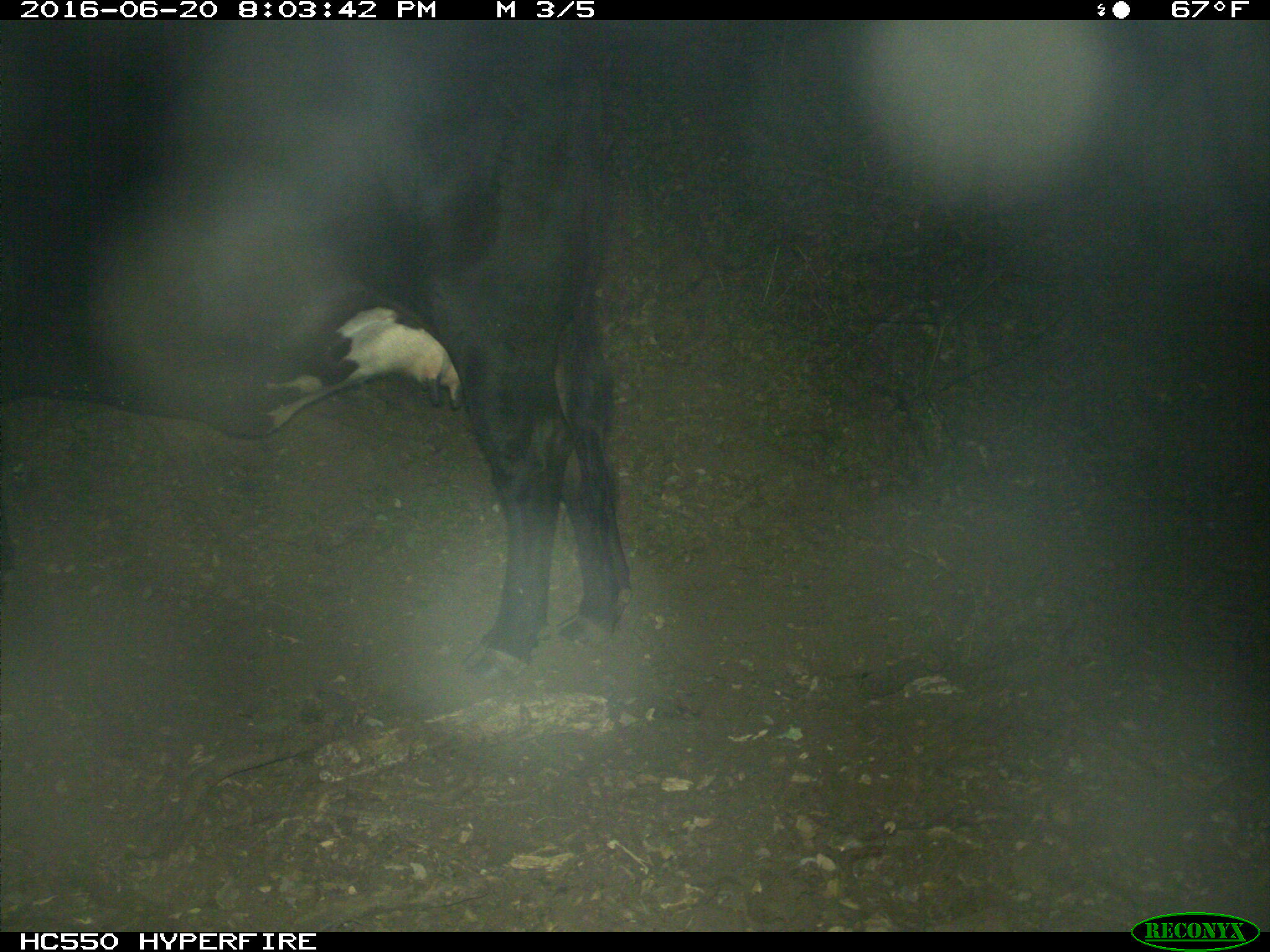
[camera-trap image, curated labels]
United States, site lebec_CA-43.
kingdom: Animalia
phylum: Chordata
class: Mammalia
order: Artiodactyla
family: Bovidae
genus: Bos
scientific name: Bos taurus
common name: domestic cow